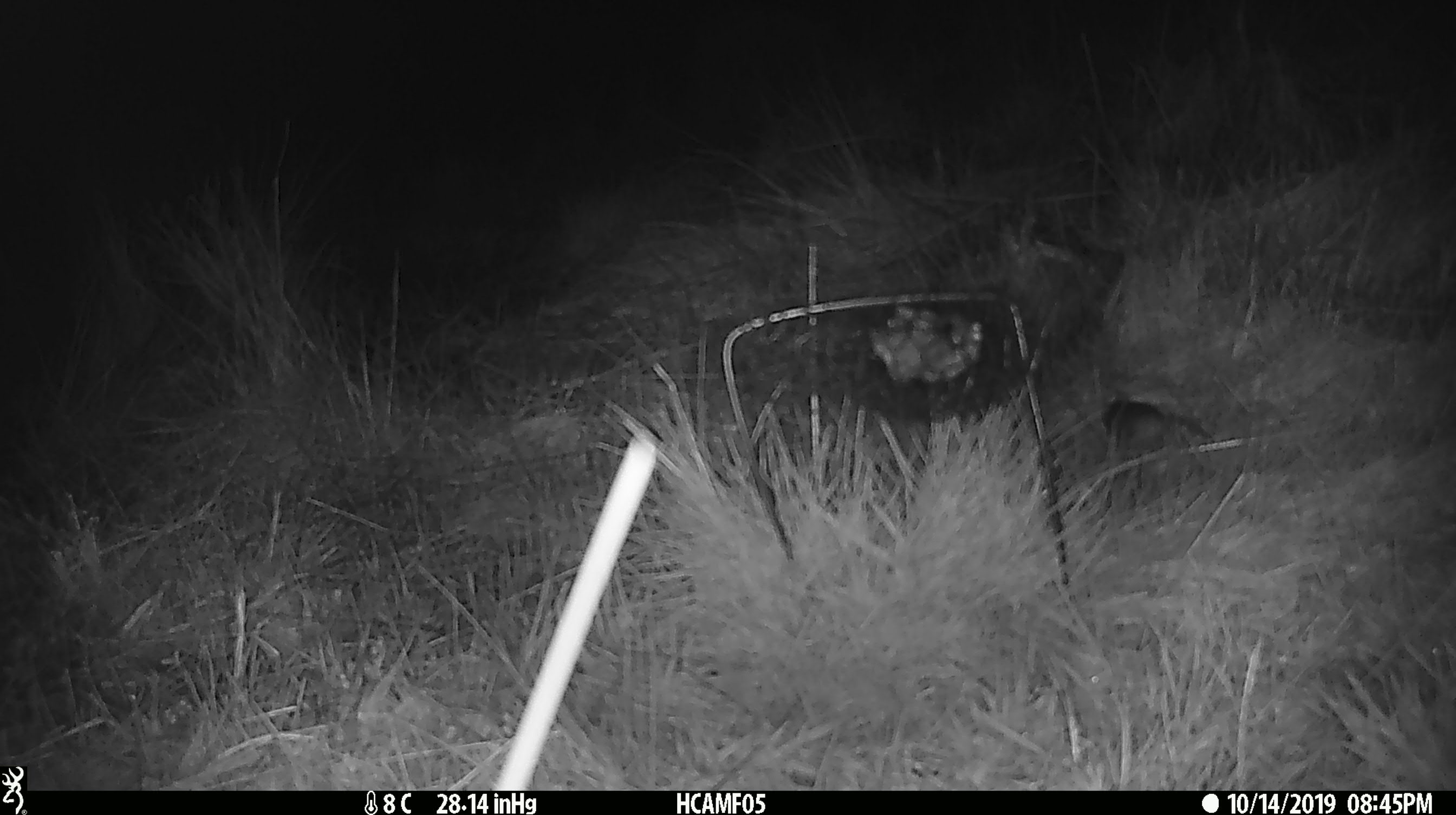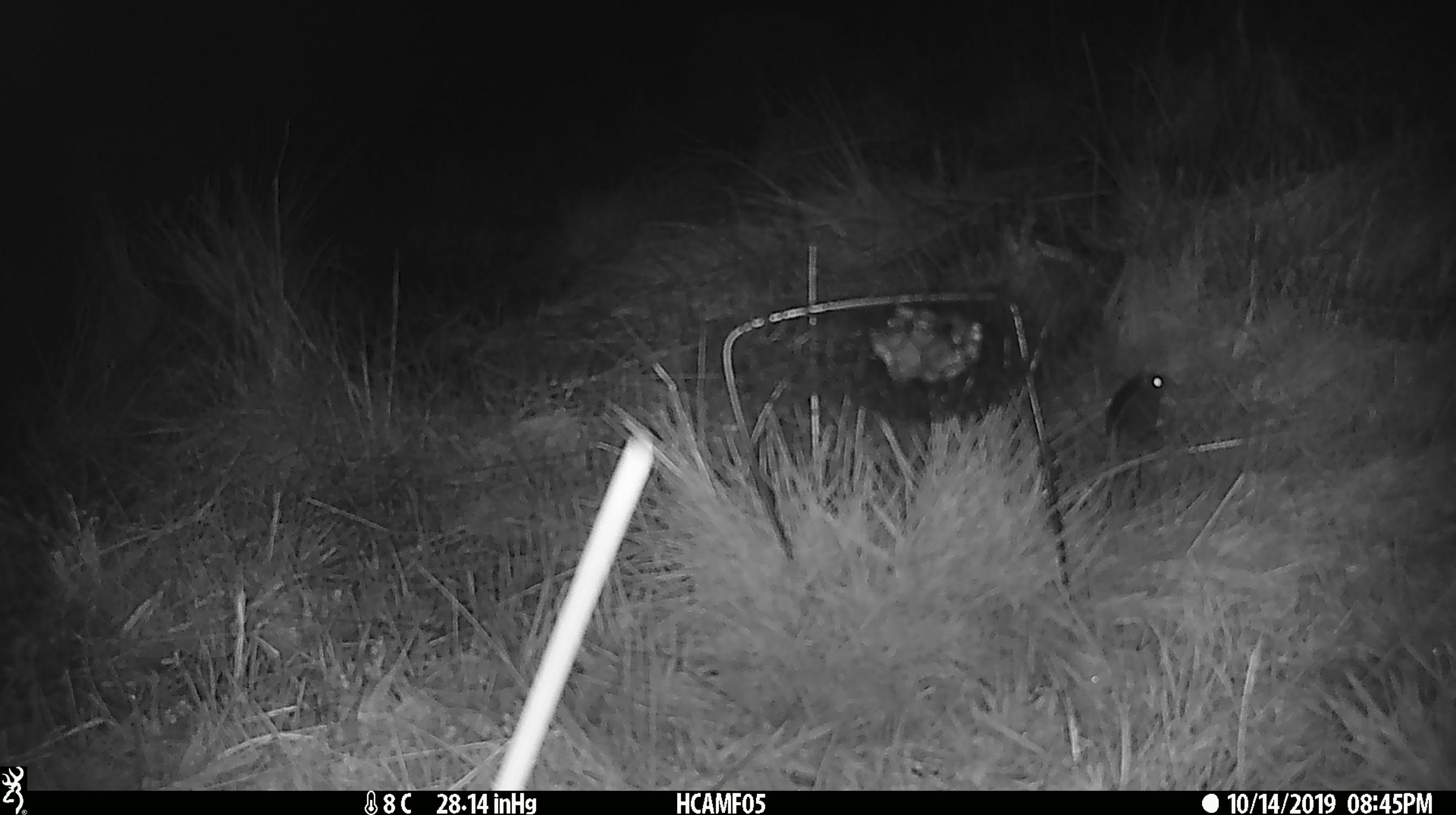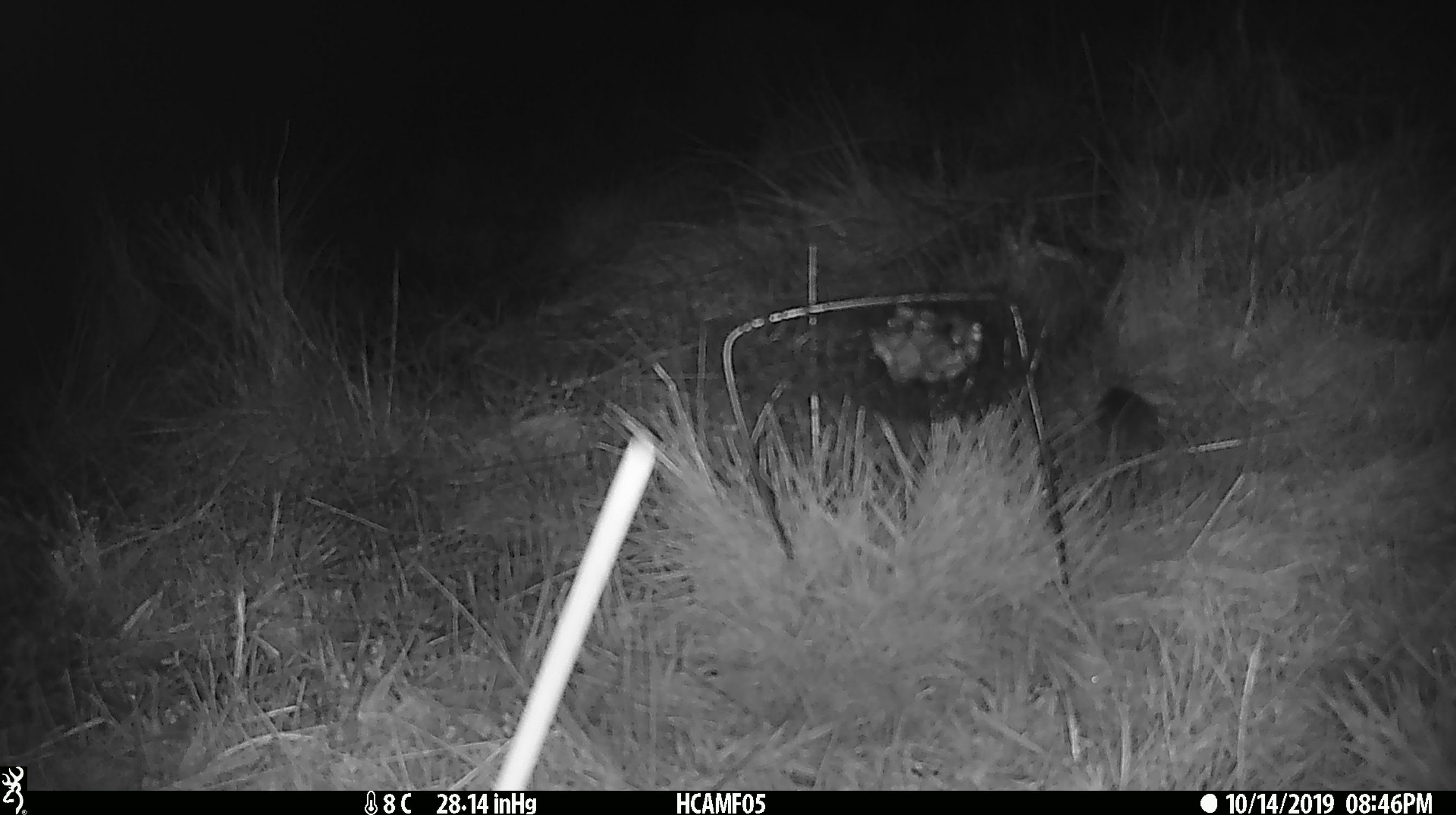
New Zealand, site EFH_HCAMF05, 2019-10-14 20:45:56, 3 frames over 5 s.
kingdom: Animalia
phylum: Chordata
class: Mammalia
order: Rodentia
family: Muridae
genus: Mus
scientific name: Mus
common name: mouse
Mouse (Mus).